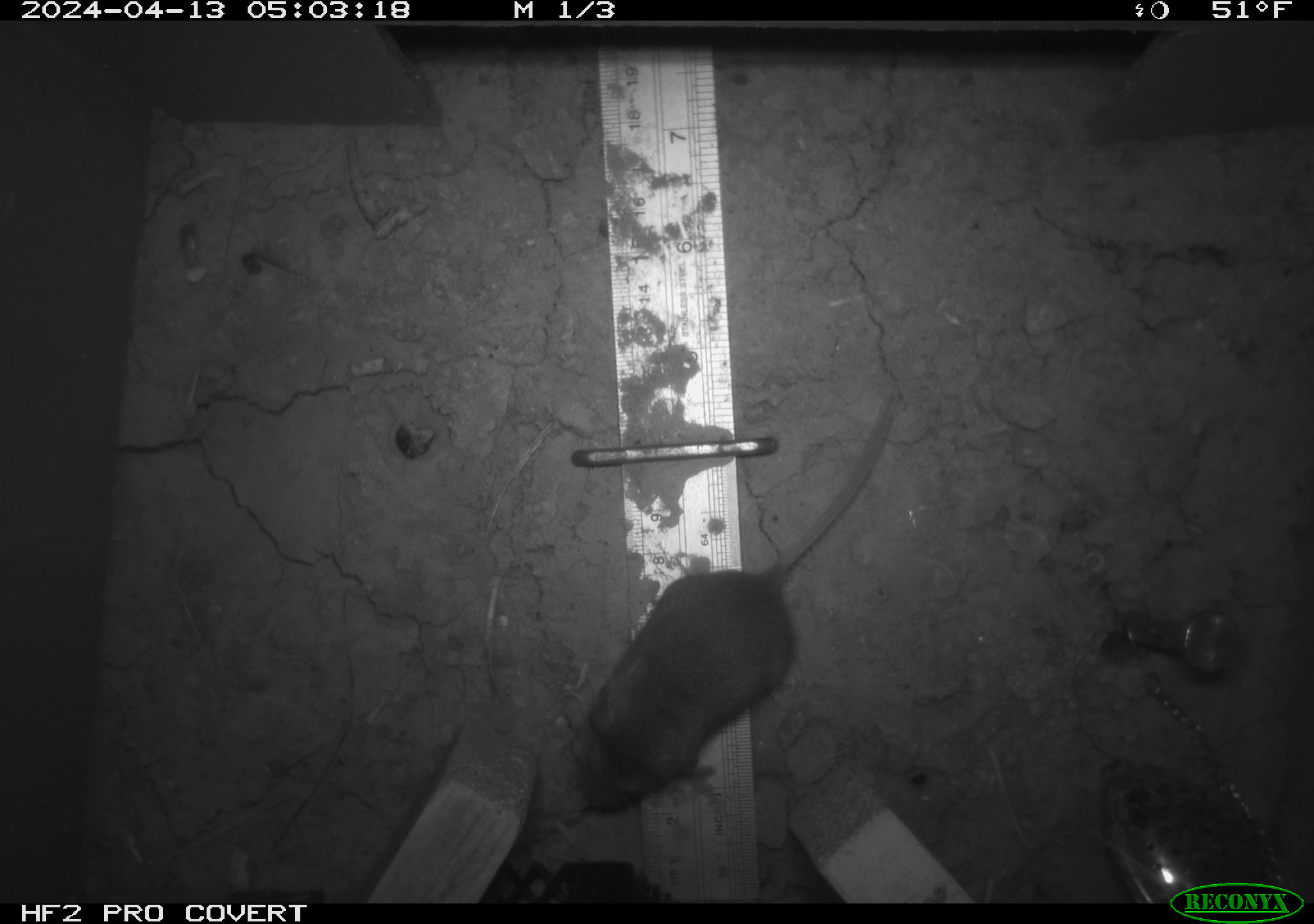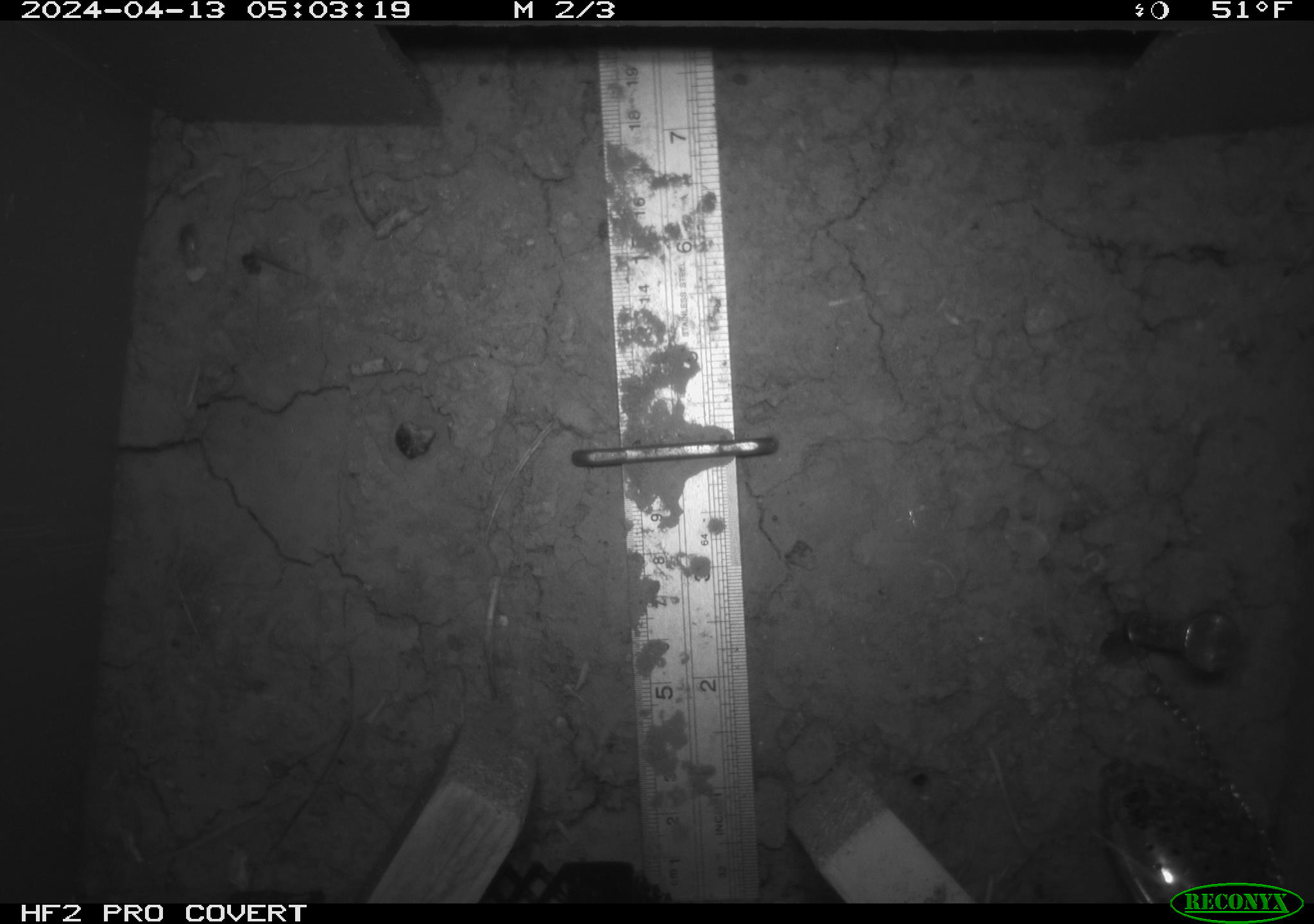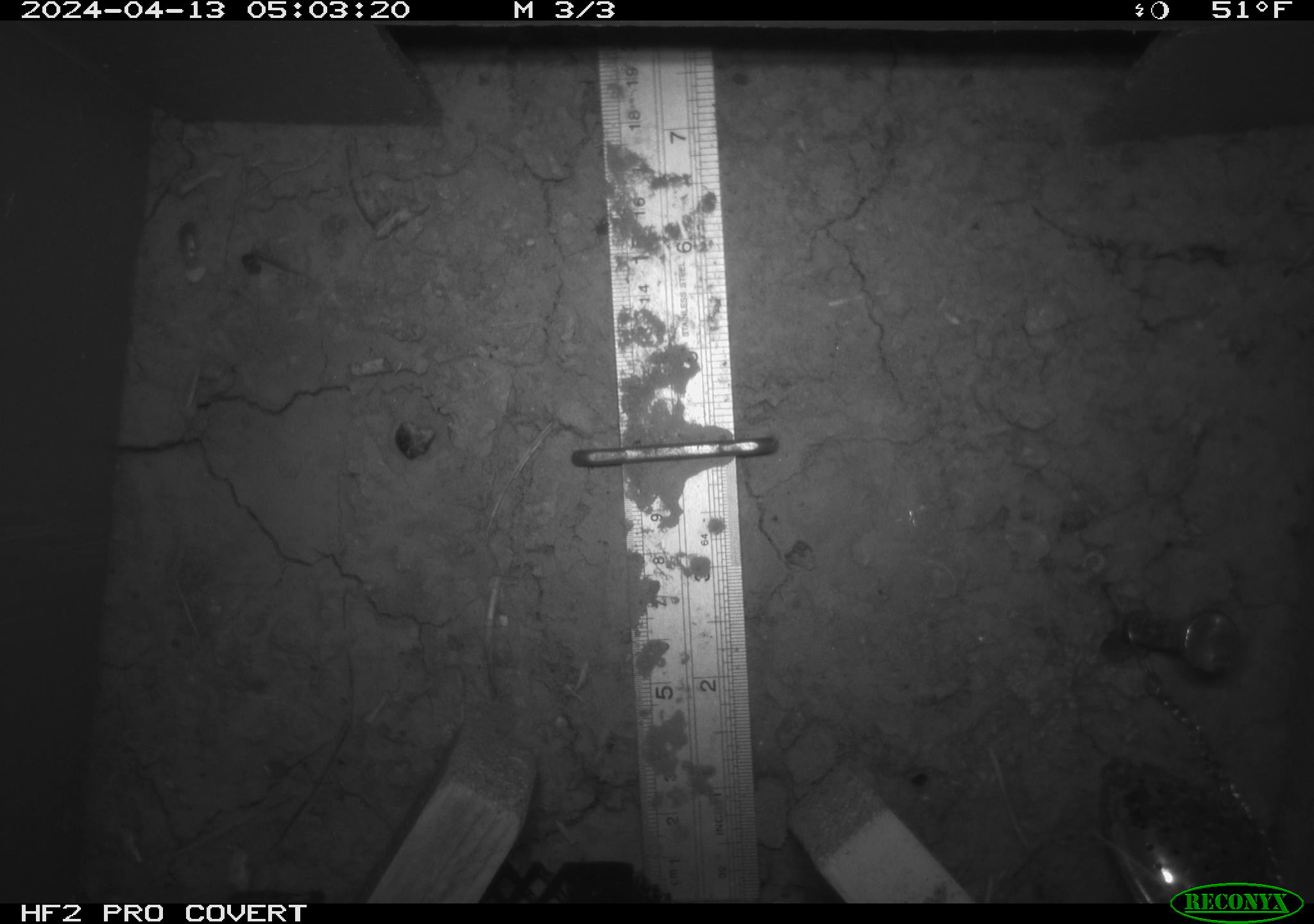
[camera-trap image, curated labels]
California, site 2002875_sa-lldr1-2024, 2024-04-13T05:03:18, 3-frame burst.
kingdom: Animalia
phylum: Chordata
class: Mammalia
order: Rodentia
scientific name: Rodentia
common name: rodent